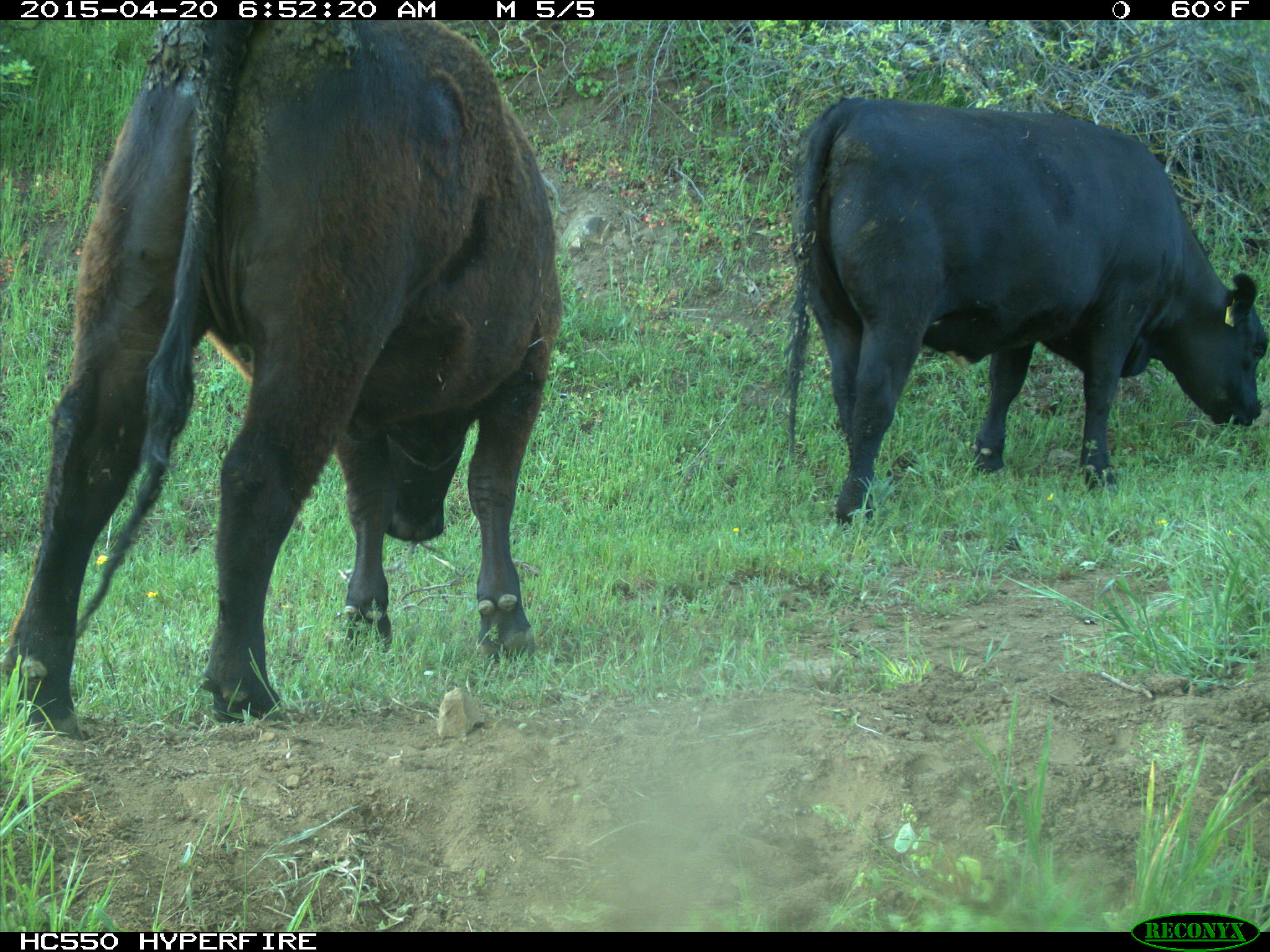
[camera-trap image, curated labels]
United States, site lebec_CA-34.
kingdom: Animalia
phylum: Chordata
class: Mammalia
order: Artiodactyla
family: Bovidae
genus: Bos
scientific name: Bos taurus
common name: domestic cow